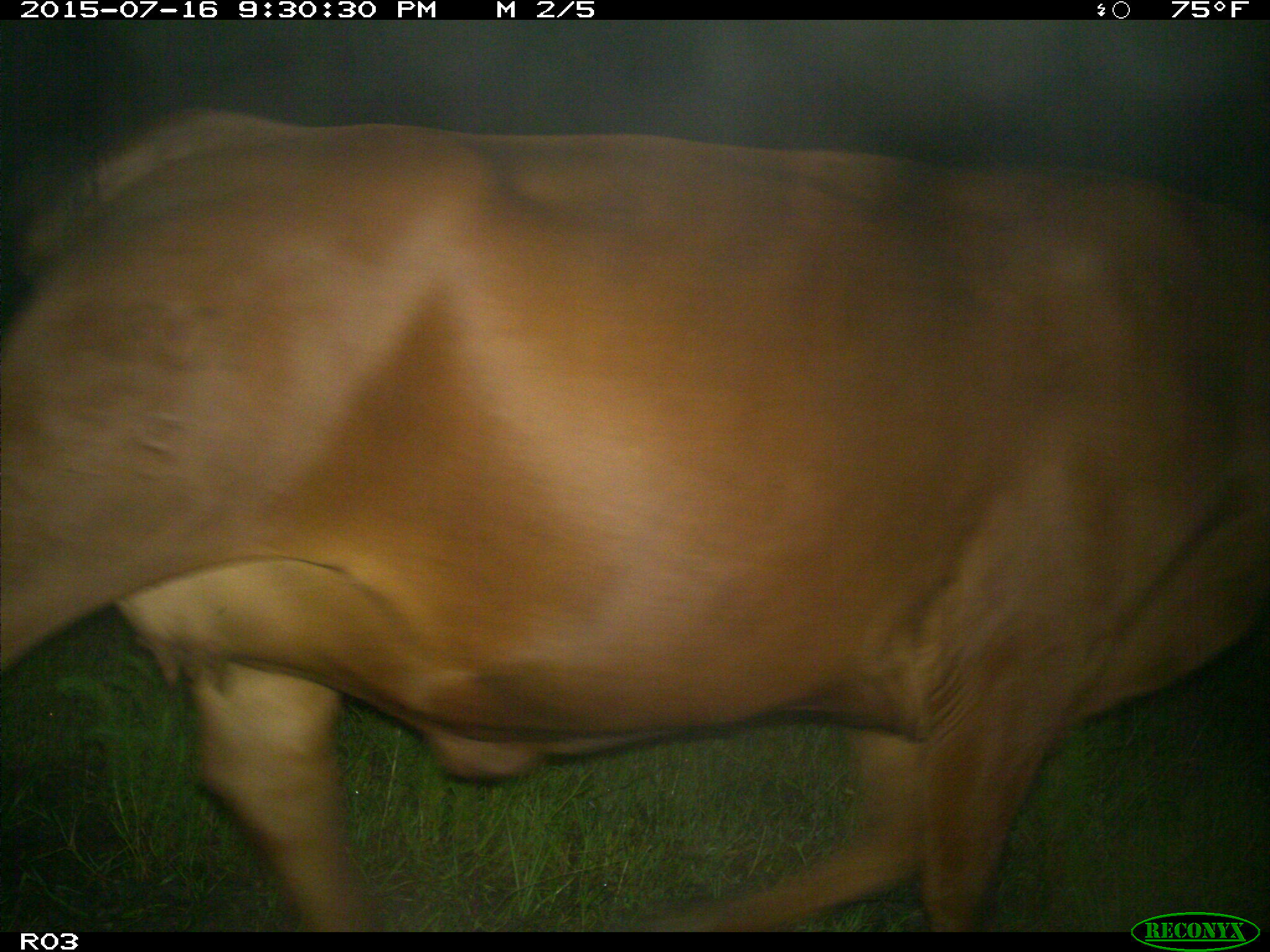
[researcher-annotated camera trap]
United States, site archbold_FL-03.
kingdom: Animalia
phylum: Chordata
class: Mammalia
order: Artiodactyla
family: Bovidae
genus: Bos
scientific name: Bos taurus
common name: domestic cow